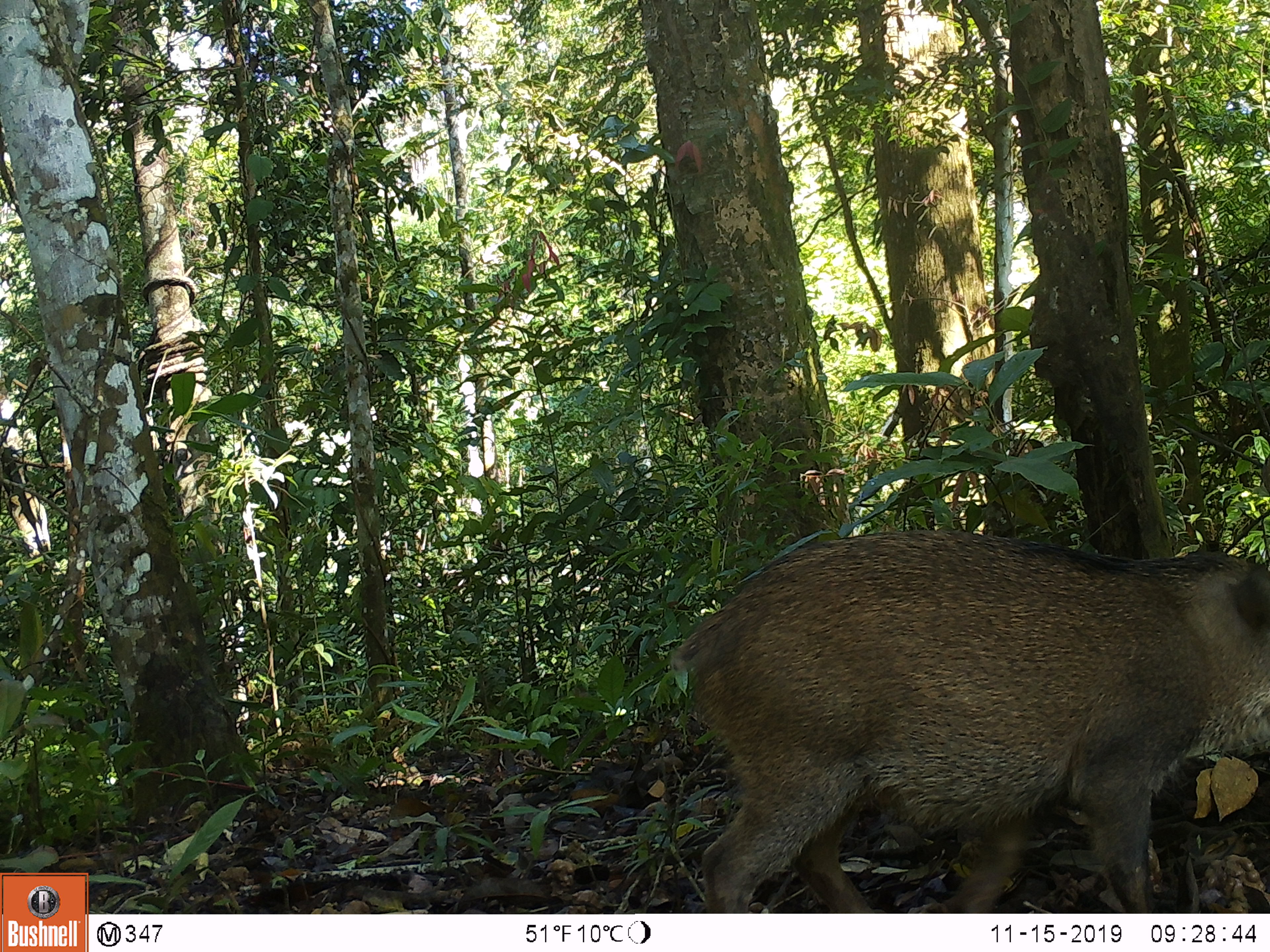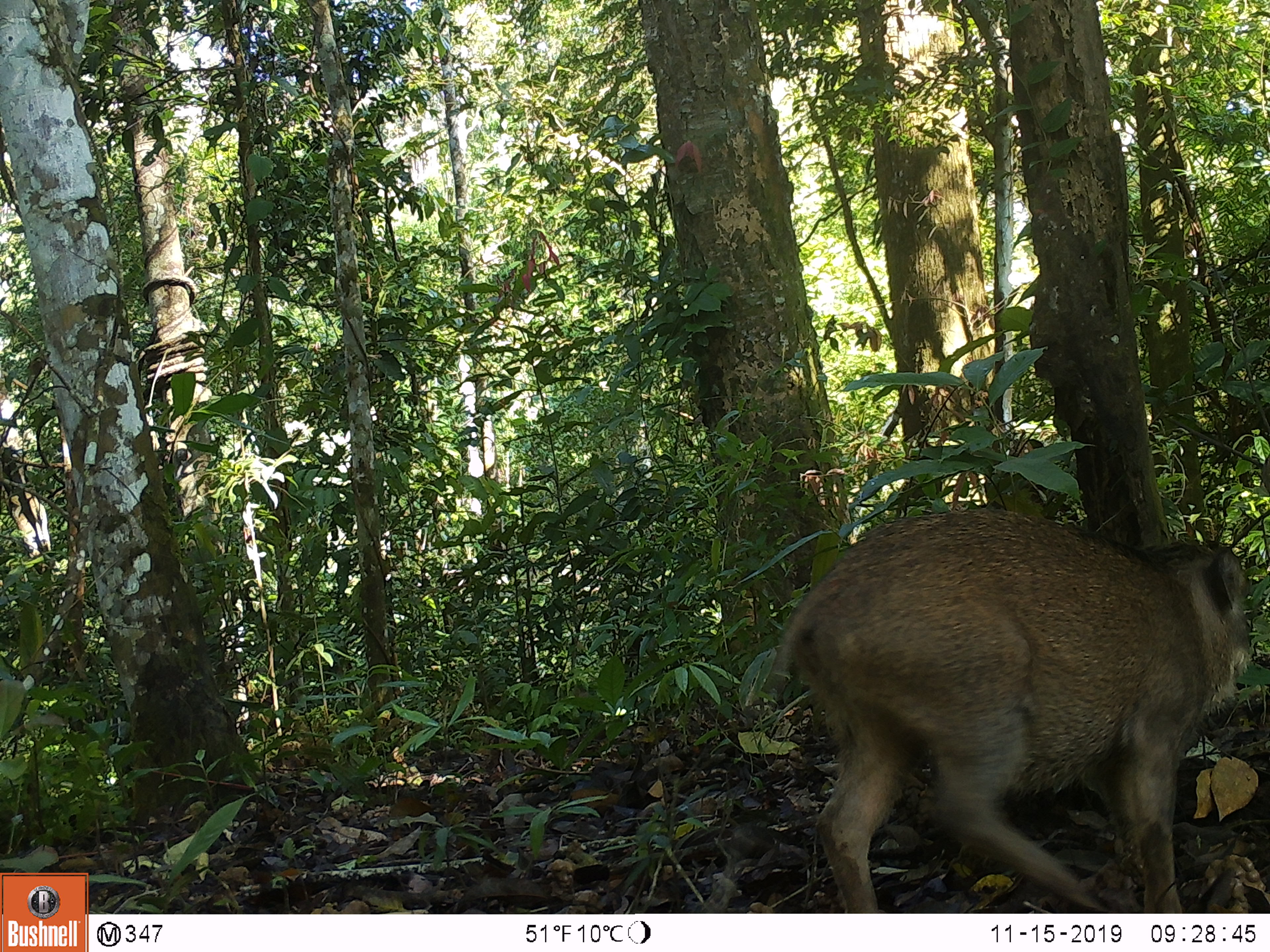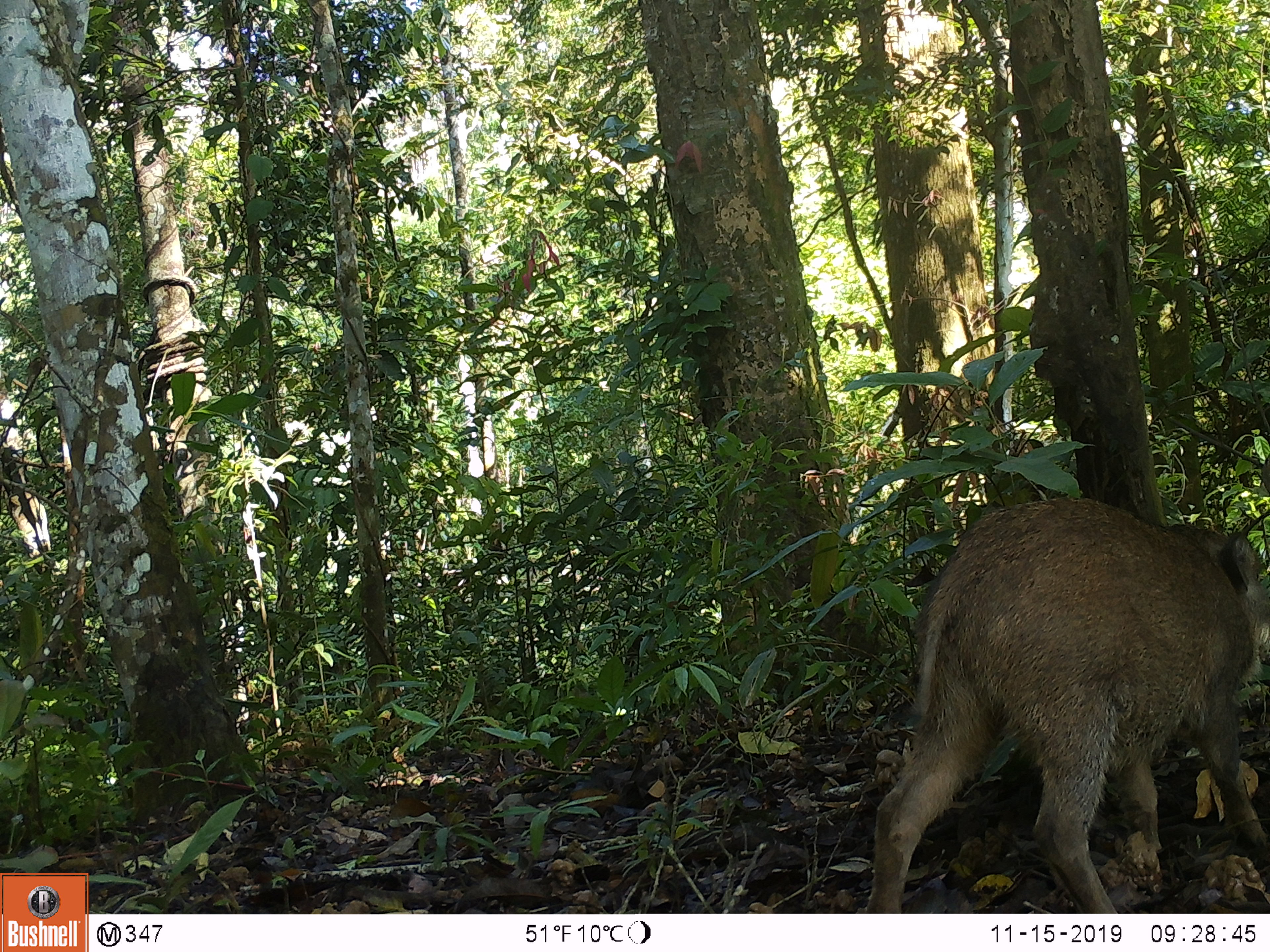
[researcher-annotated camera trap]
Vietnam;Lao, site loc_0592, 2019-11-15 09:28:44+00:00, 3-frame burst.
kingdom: Animalia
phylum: Chordata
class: Mammalia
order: Artiodactyla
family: Suidae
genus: Sus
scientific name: Sus scrofa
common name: eurasian wild pig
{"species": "eurasian wild pig (Sus scrofa)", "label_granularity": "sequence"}